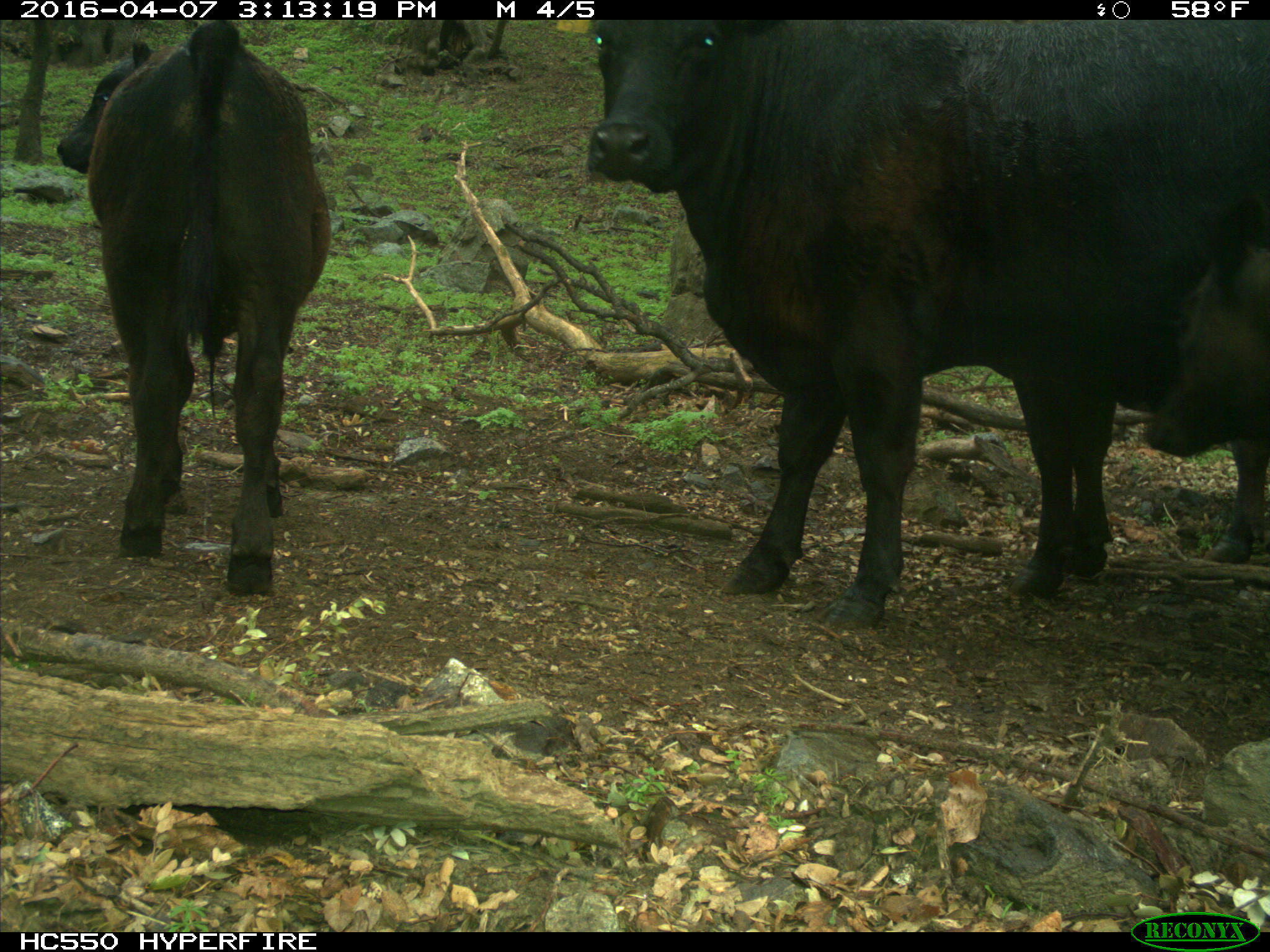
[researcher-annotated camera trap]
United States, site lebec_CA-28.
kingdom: Animalia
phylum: Chordata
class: Mammalia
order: Artiodactyla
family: Bovidae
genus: Bos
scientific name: Bos taurus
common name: domestic cow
Bos taurus (domestic cow).